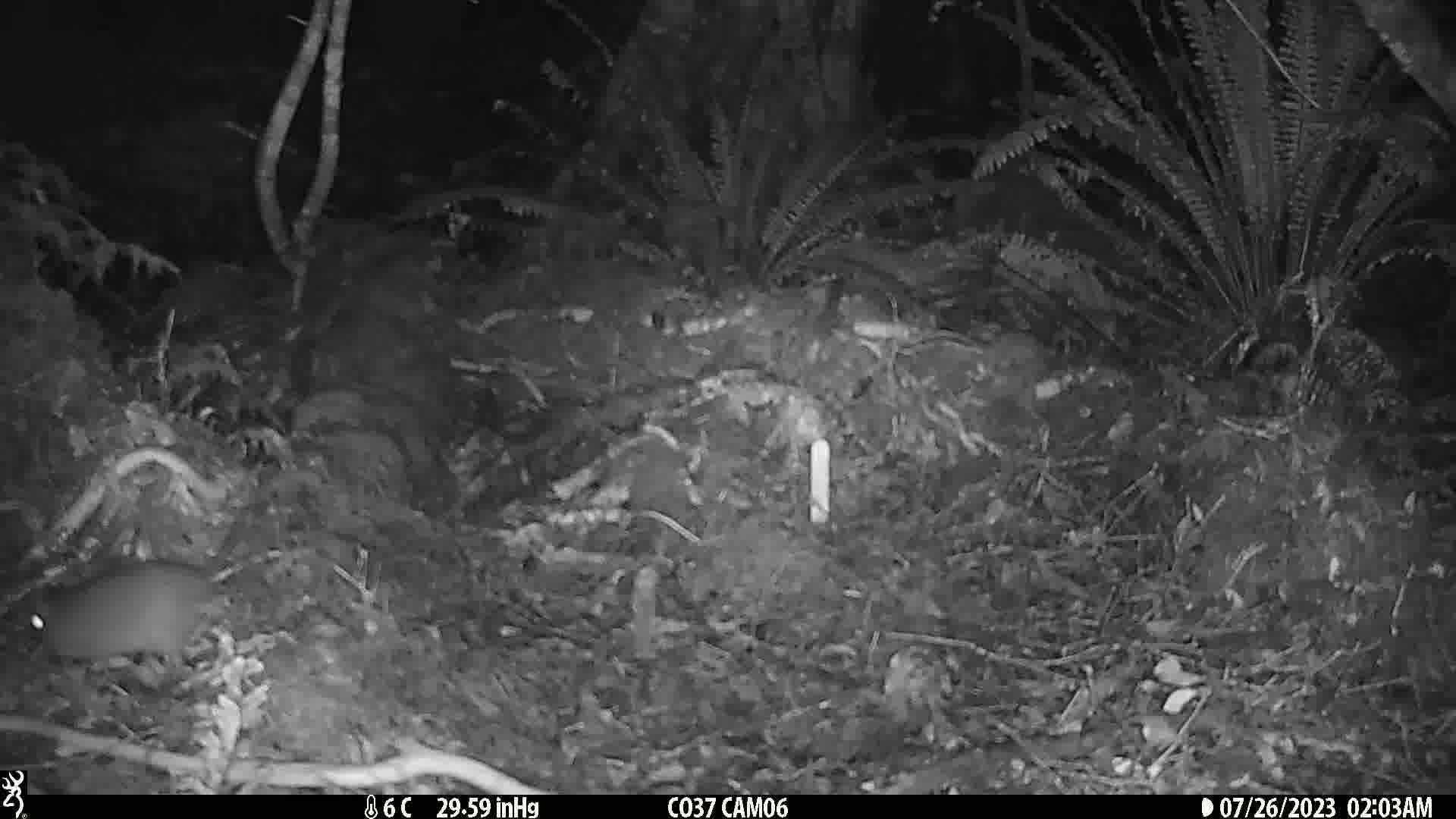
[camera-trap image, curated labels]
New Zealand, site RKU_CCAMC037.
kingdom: Animalia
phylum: Chordata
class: Mammalia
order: Rodentia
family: Muridae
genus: Rattus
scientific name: Rattus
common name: rat